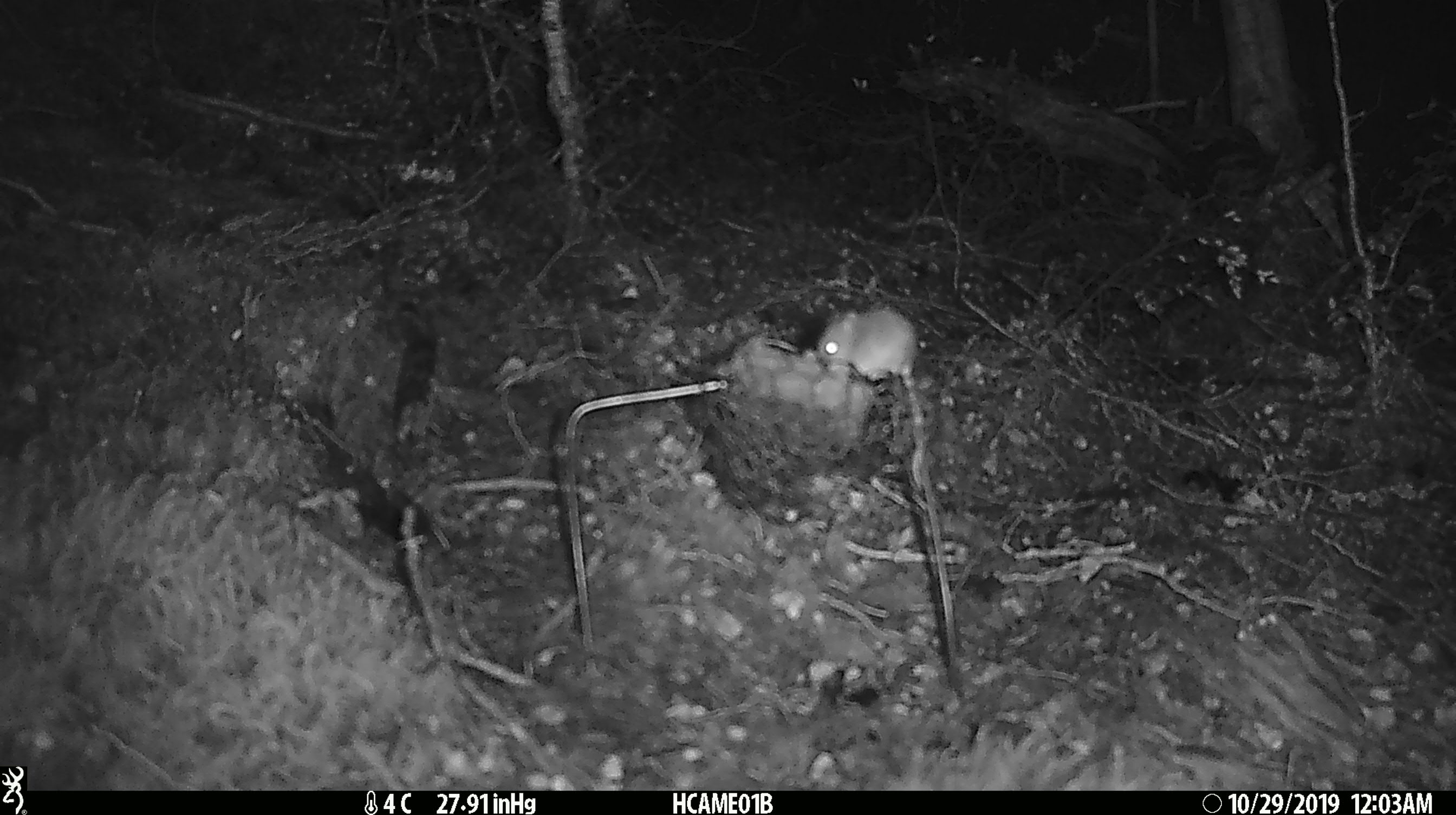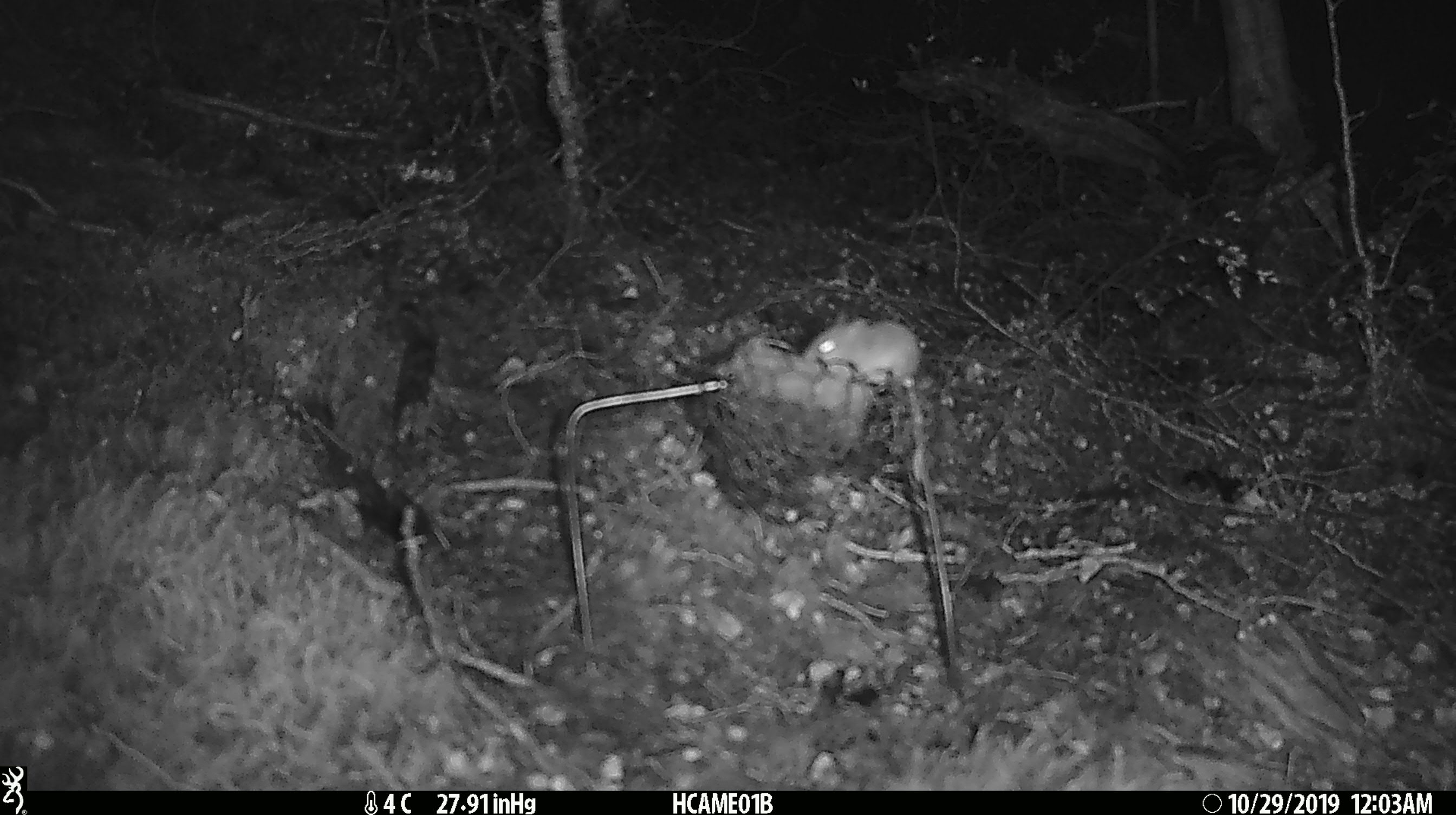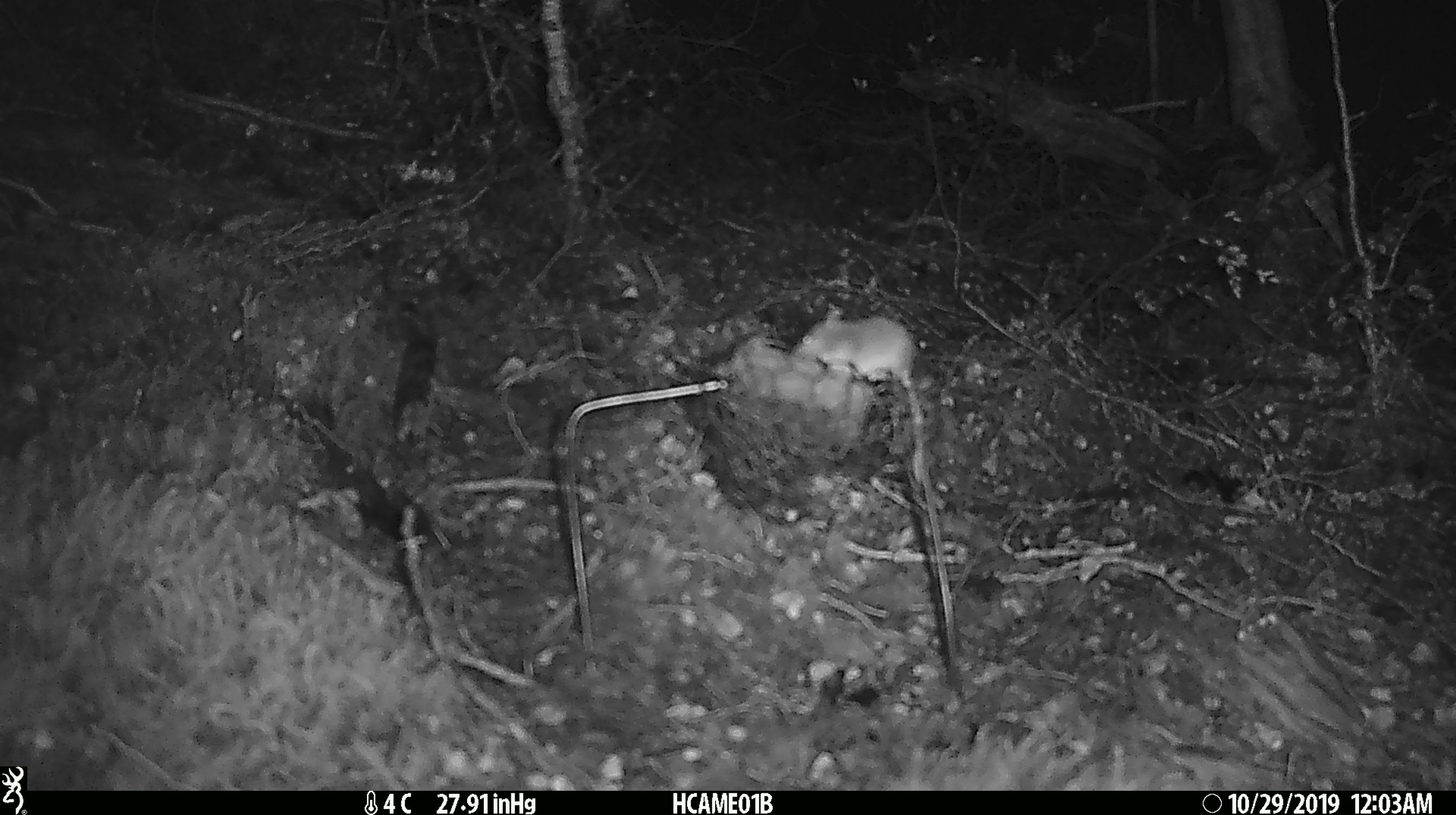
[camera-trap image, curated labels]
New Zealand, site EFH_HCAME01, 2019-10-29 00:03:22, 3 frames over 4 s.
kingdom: Animalia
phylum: Chordata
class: Mammalia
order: Rodentia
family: Muridae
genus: Mus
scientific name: Mus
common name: mouse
Mouse (Mus).